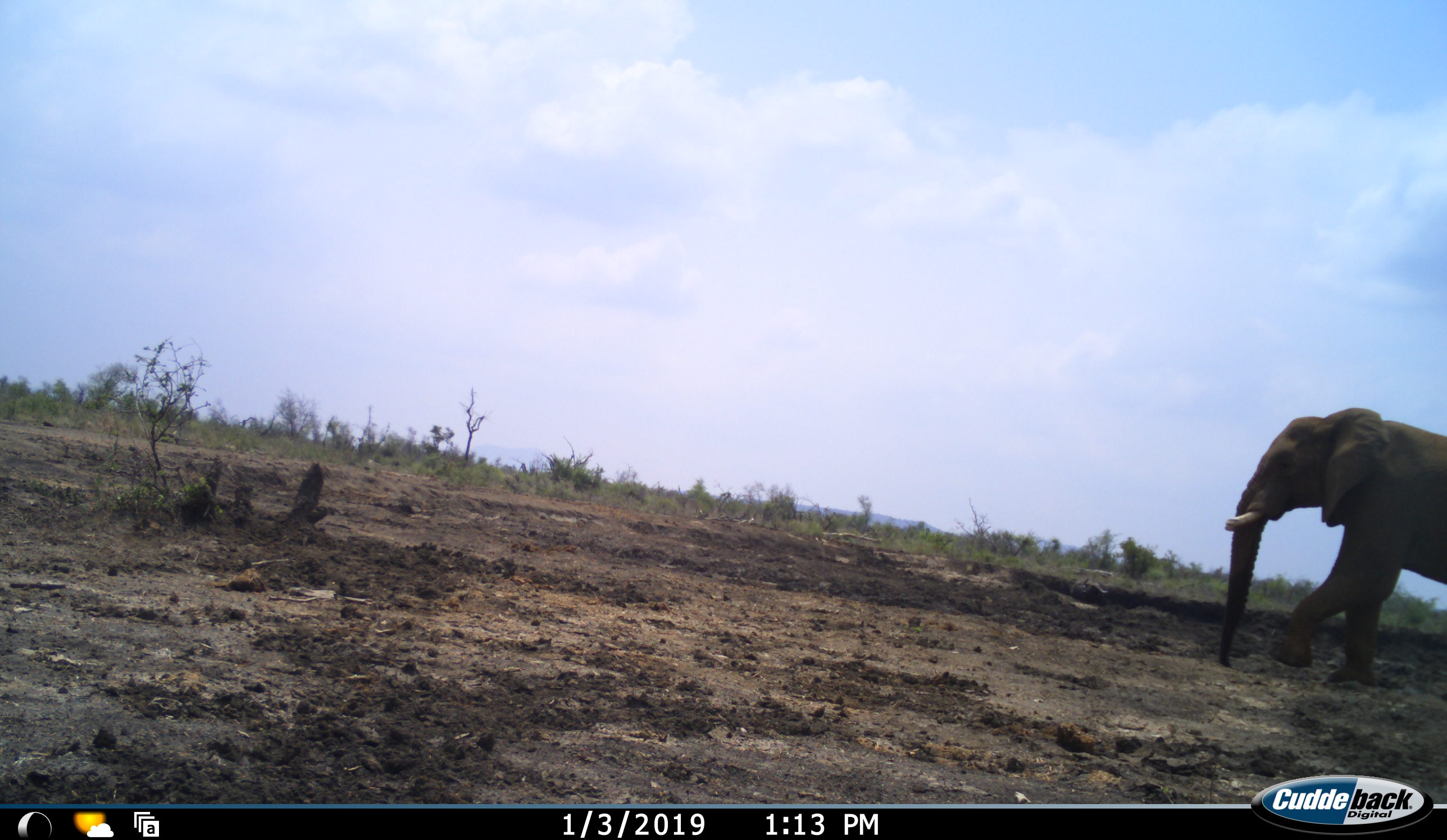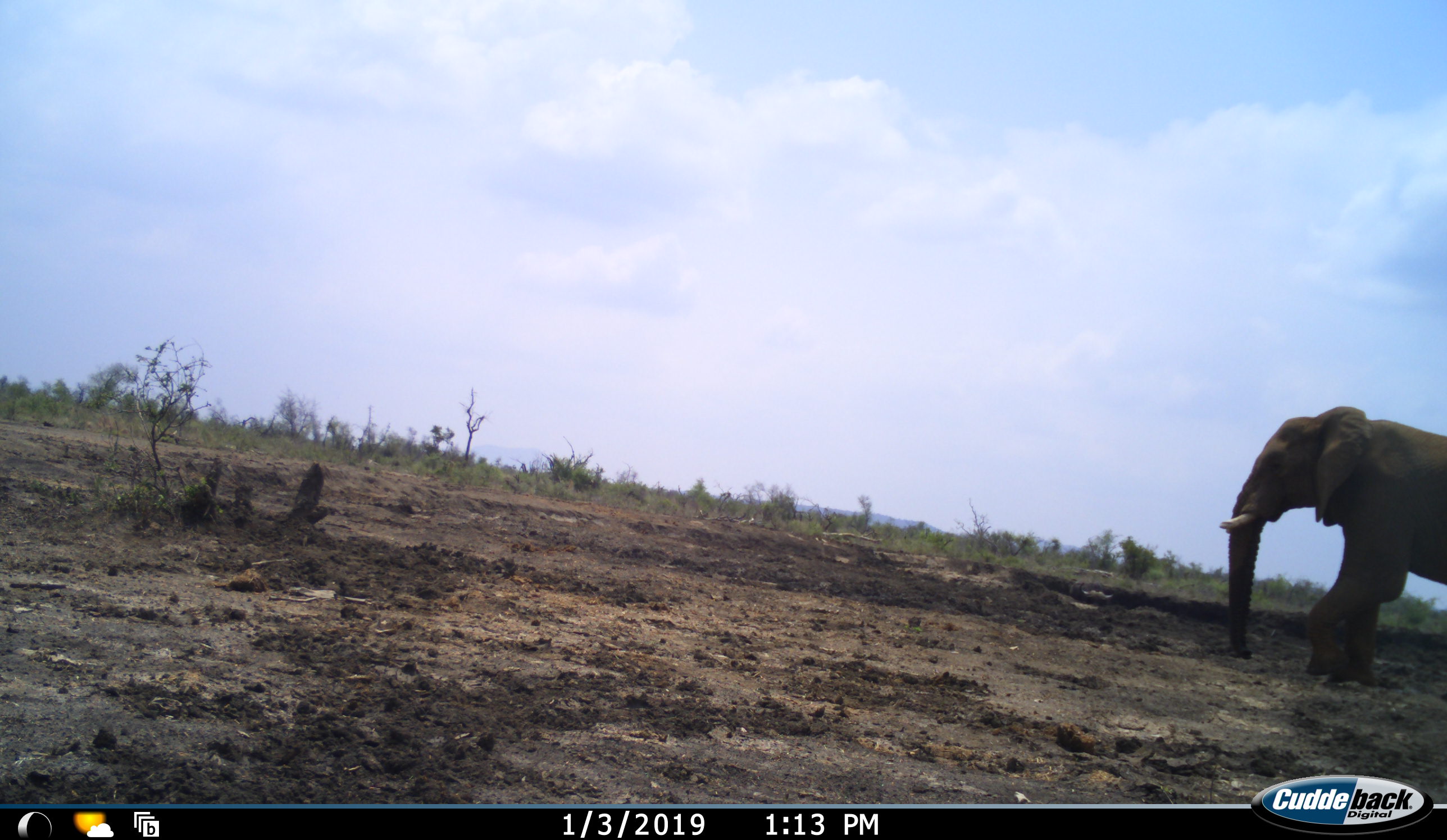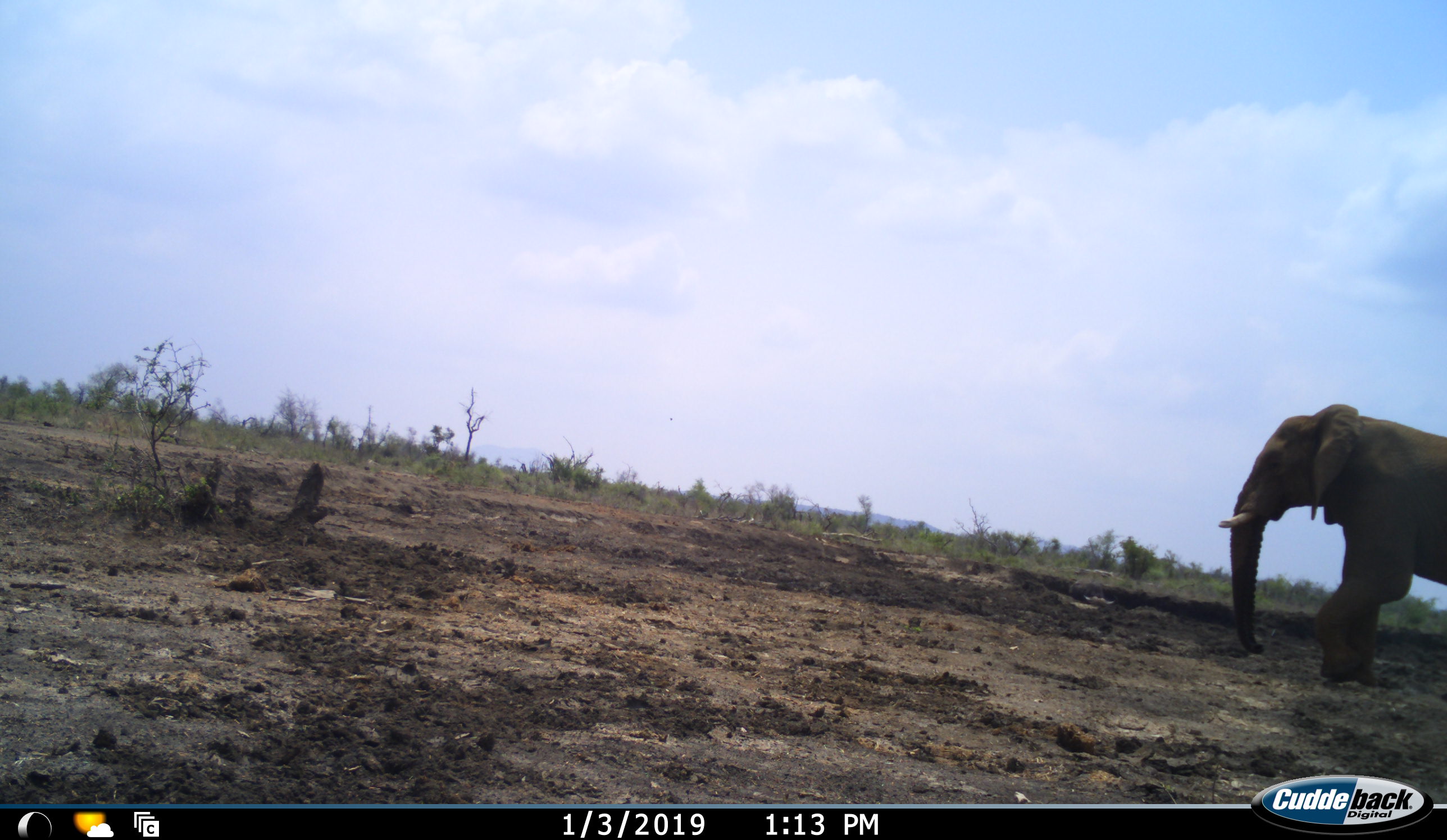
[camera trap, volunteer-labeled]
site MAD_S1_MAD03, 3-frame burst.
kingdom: Animalia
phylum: Chordata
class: Mammalia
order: Artiodactyla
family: Bovidae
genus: Syncerus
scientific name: Syncerus caffer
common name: african buffalo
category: buffalo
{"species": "buffalo (african buffalo) (Syncerus caffer)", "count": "1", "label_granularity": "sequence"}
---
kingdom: Animalia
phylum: Chordata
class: Mammalia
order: Proboscidea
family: Elephantidae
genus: Loxodonta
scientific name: Loxodonta africana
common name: african bush elephant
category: elephant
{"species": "elephant (african bush elephant) (Loxodonta africana)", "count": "1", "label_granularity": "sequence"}